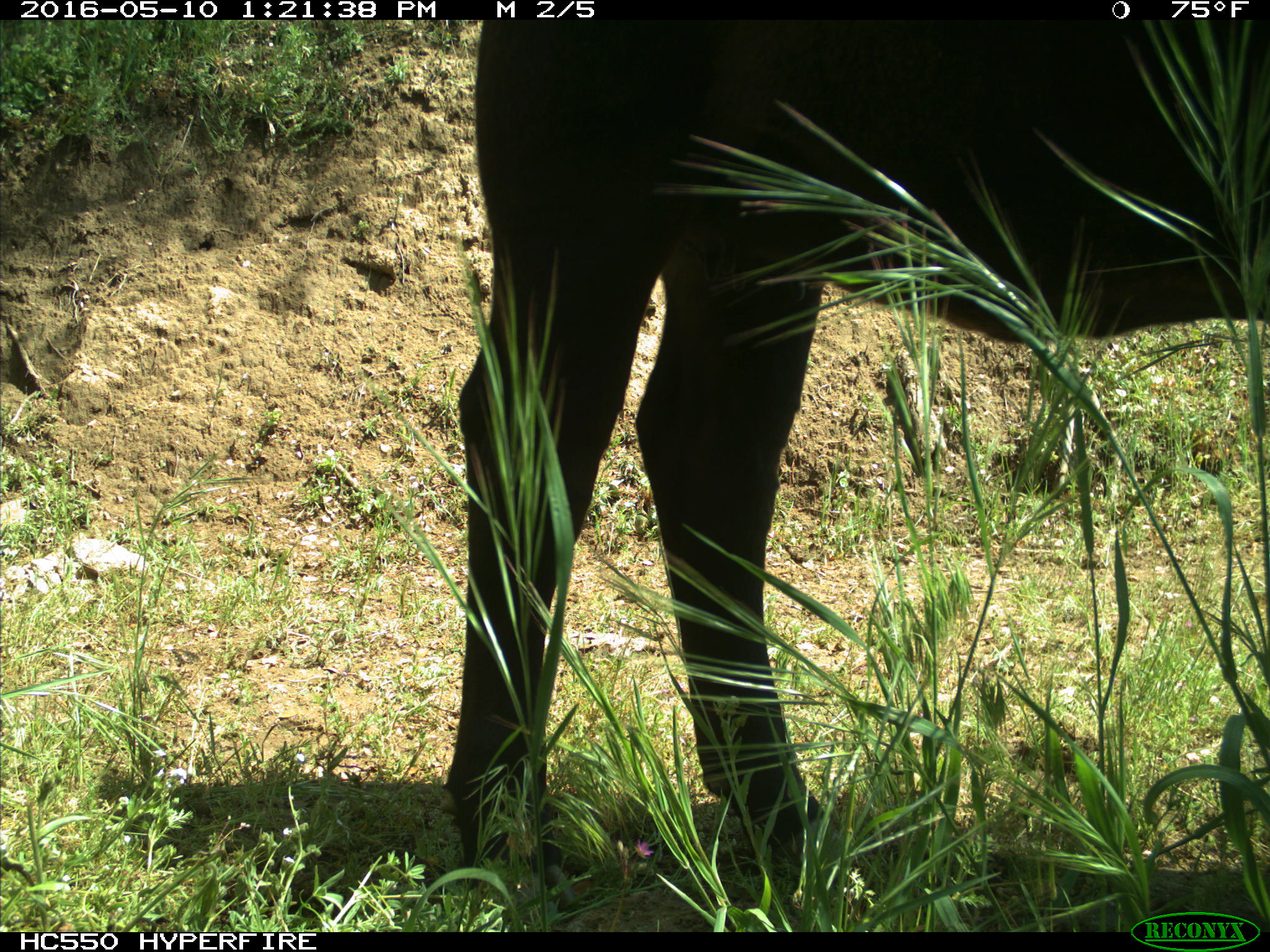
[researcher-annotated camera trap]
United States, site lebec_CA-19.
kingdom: Animalia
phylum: Chordata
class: Mammalia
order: Artiodactyla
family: Bovidae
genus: Bos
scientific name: Bos taurus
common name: domestic cow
Bos taurus (domestic cow).